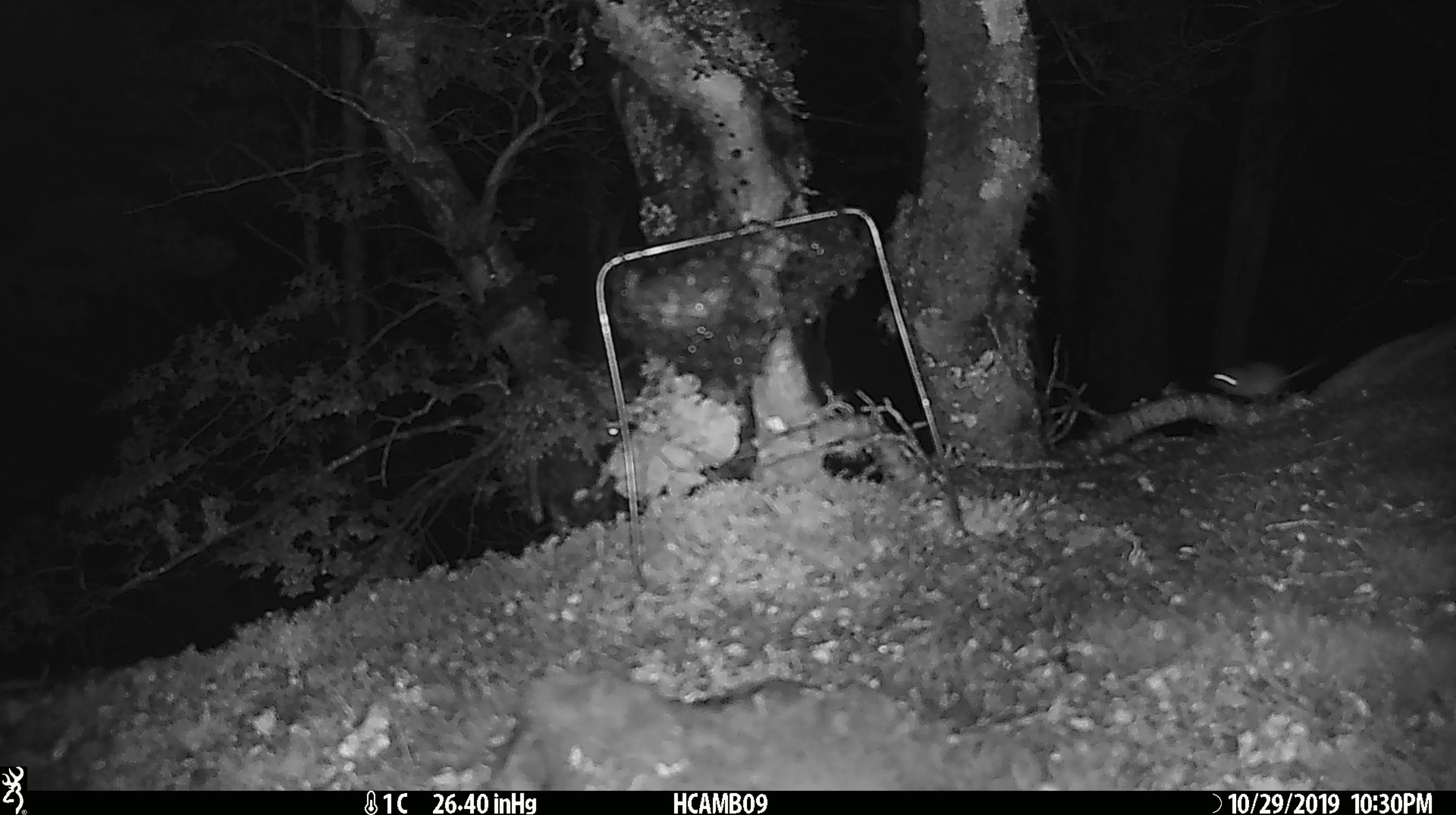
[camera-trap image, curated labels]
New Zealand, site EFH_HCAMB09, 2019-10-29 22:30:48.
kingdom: Animalia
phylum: Chordata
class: Mammalia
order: Rodentia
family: Muridae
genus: Mus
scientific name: Mus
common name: mouse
Mouse (Mus).